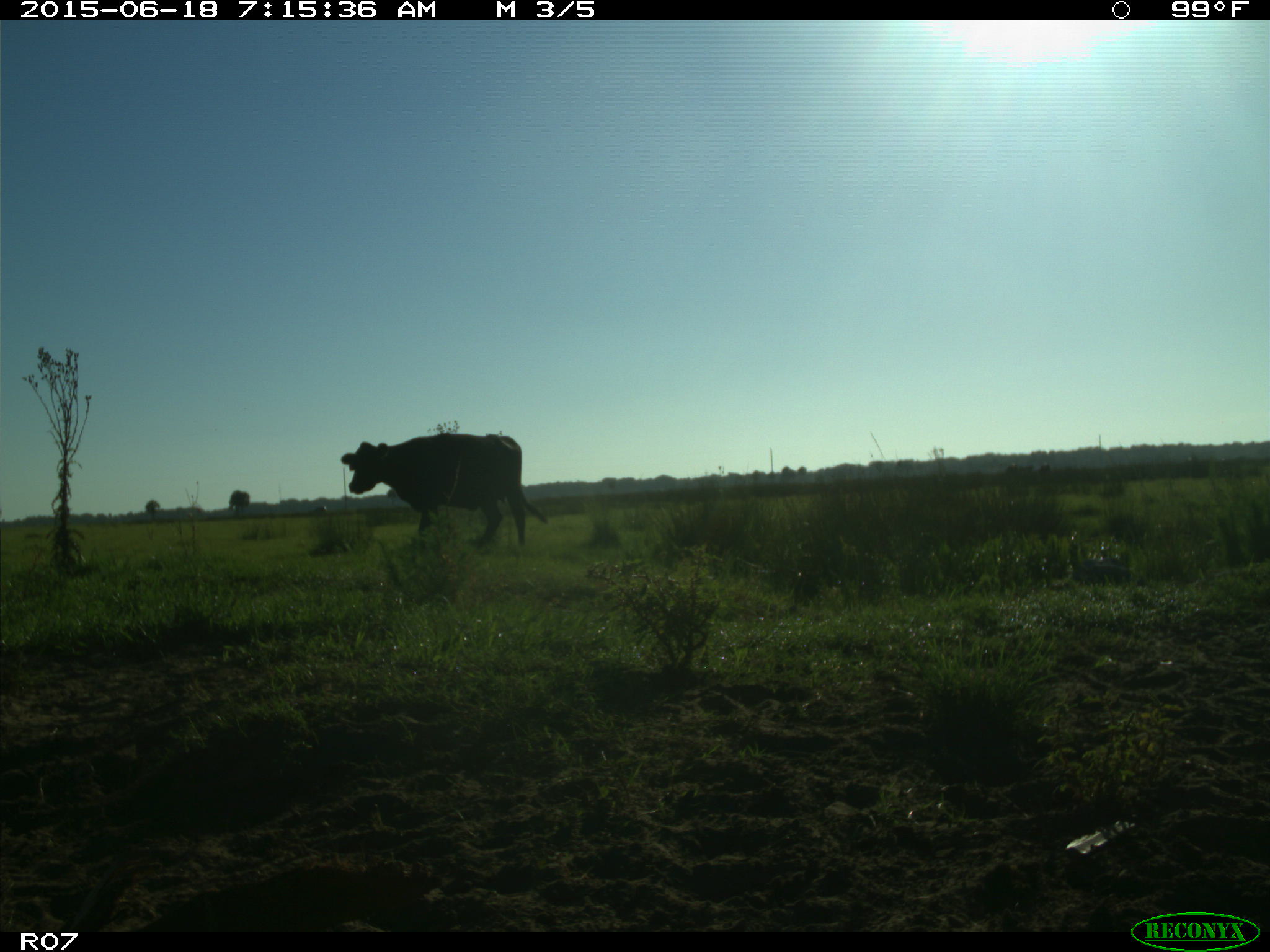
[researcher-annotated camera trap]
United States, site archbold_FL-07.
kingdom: Animalia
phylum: Chordata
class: Mammalia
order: Artiodactyla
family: Bovidae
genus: Bos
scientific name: Bos taurus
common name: domestic cow